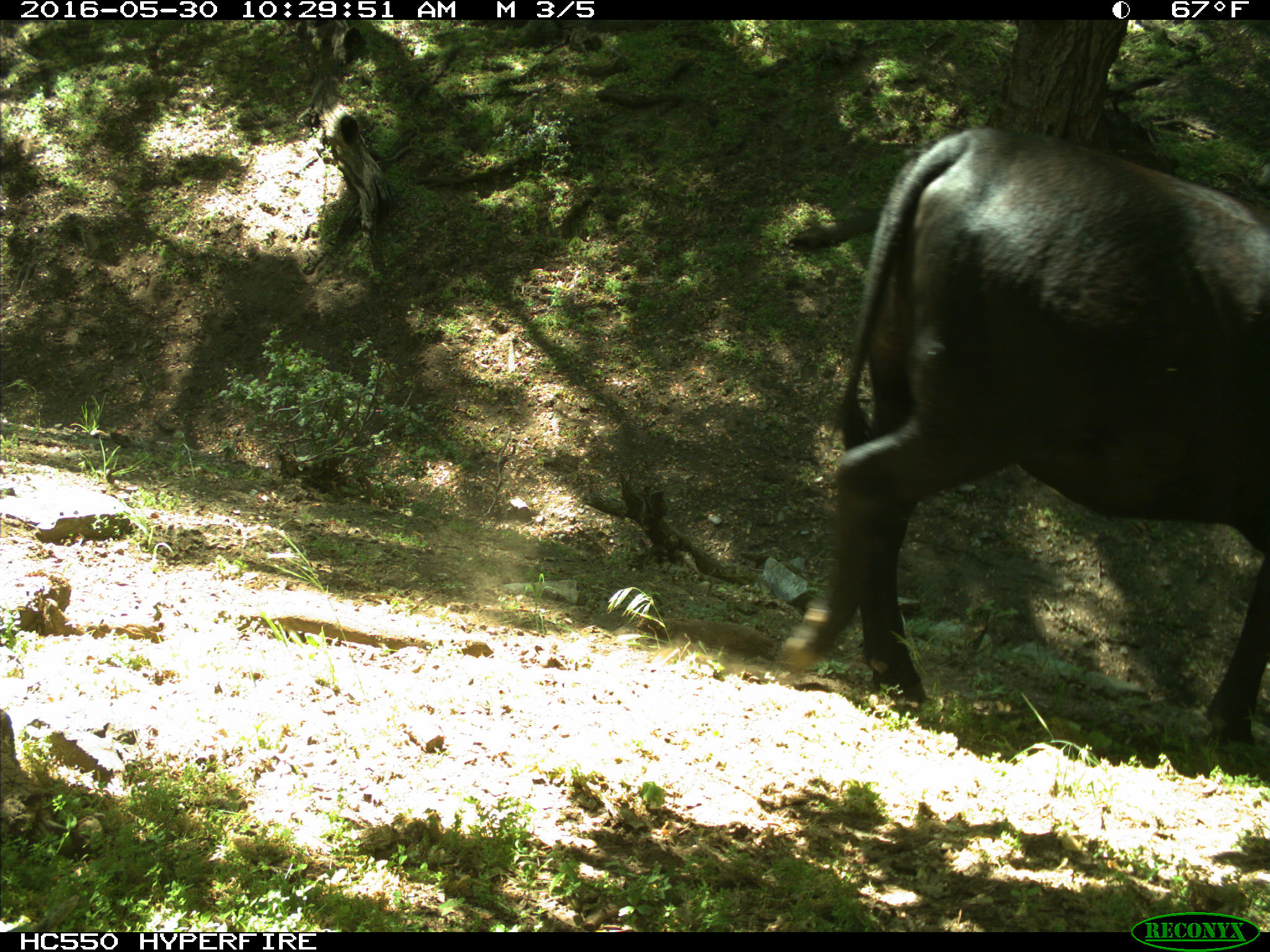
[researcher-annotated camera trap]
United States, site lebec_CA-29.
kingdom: Animalia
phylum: Chordata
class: Mammalia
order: Artiodactyla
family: Bovidae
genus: Bos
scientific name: Bos taurus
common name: domestic cow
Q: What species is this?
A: Bos taurus (domestic cow).